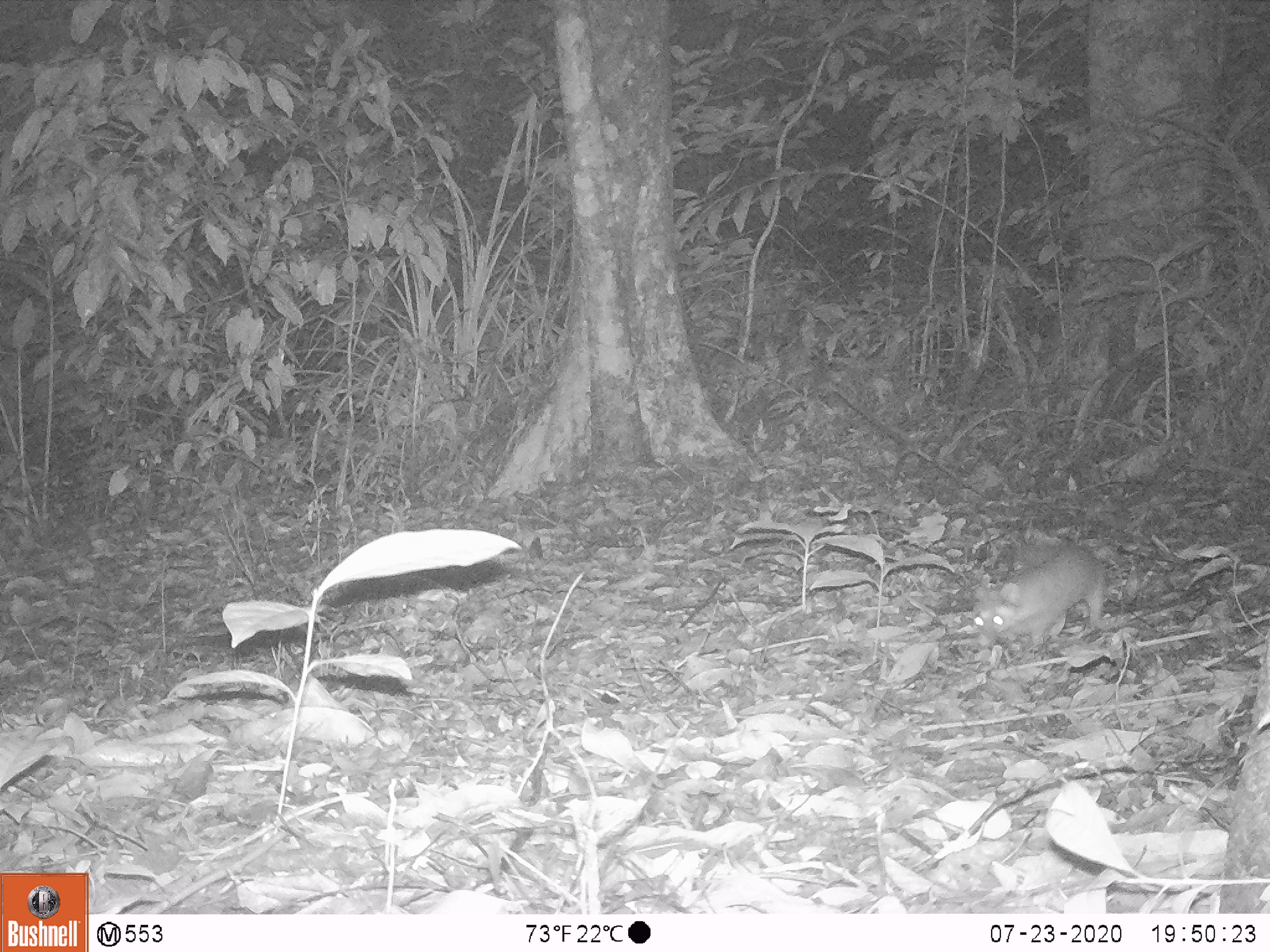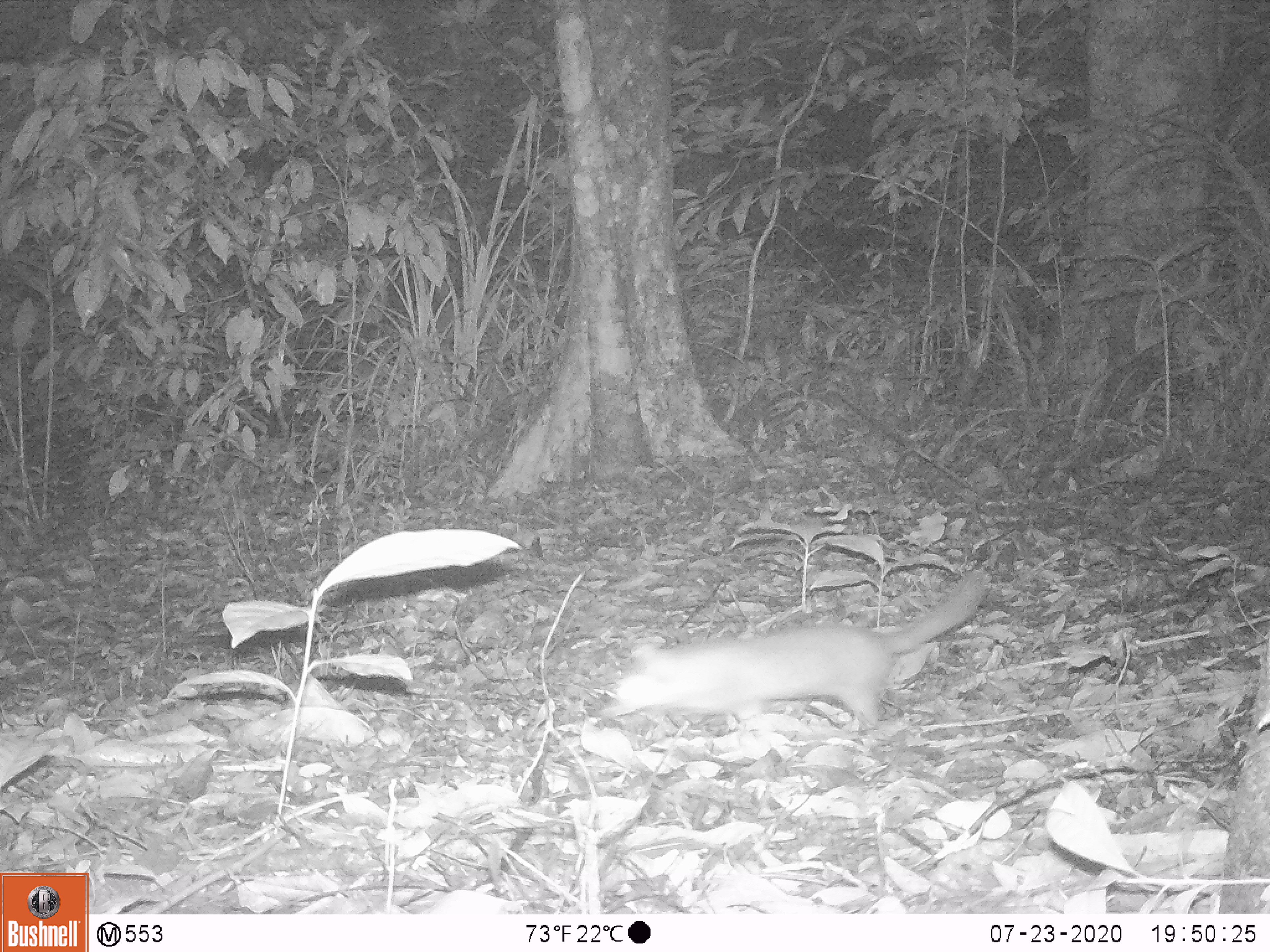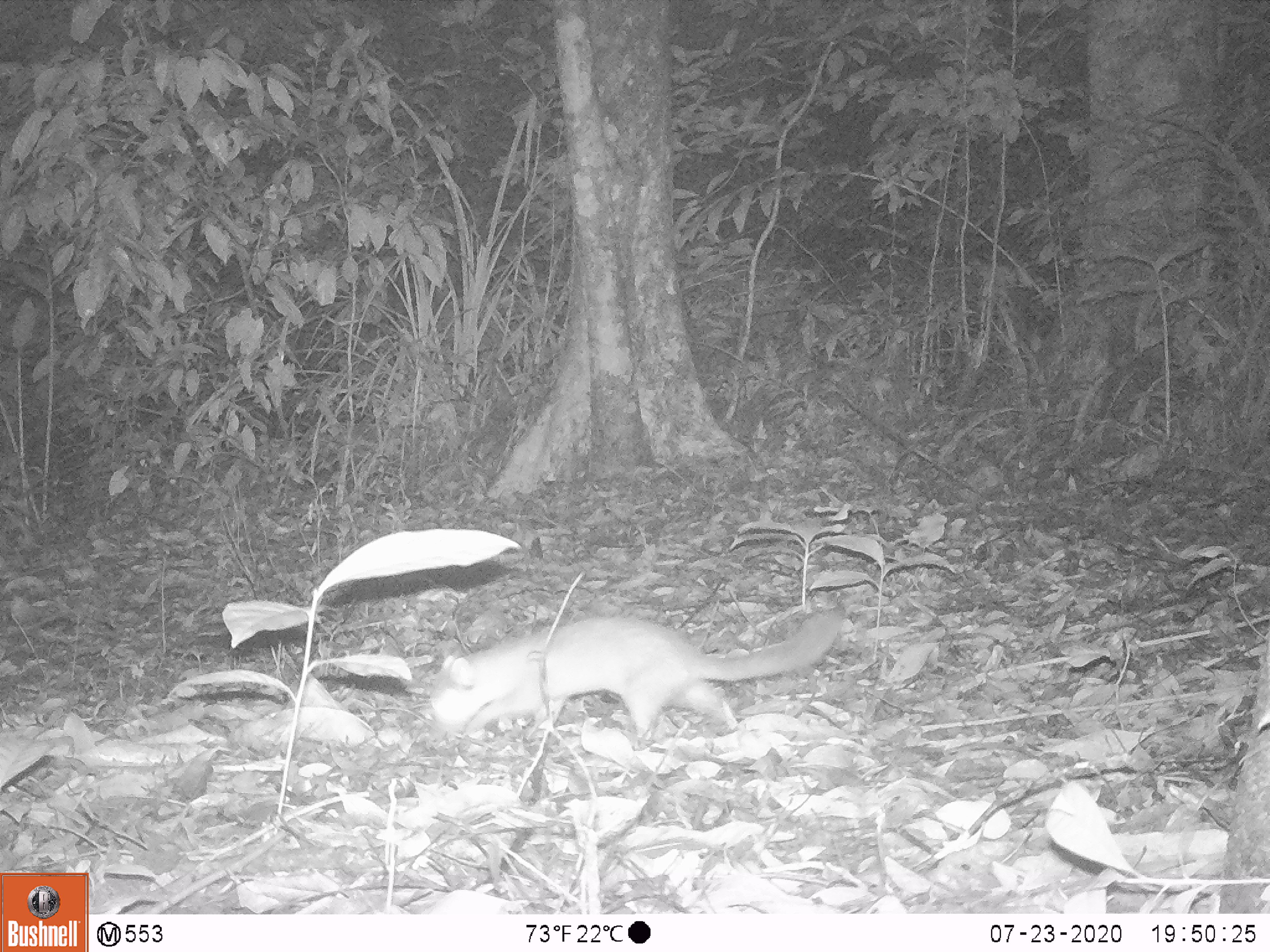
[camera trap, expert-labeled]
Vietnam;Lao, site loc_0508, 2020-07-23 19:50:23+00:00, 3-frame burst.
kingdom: Animalia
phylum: Chordata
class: Mammalia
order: Carnivora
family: Mustelidae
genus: Melogale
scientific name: Melogale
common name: ferret badger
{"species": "ferret badger (Melogale)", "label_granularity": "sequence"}